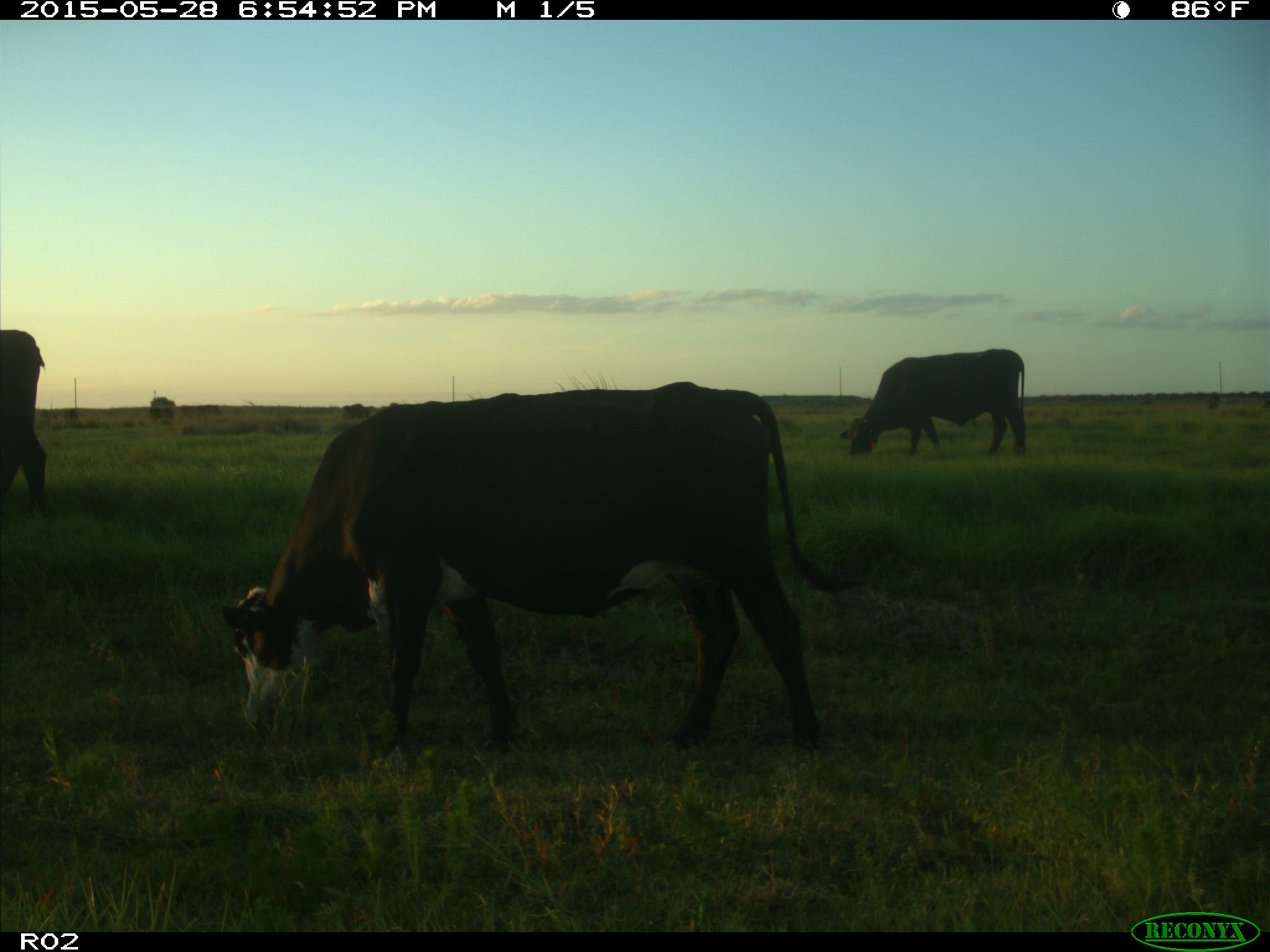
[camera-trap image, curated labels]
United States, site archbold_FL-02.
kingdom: Animalia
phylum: Chordata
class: Mammalia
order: Artiodactyla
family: Bovidae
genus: Bos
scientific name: Bos taurus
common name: domestic cow